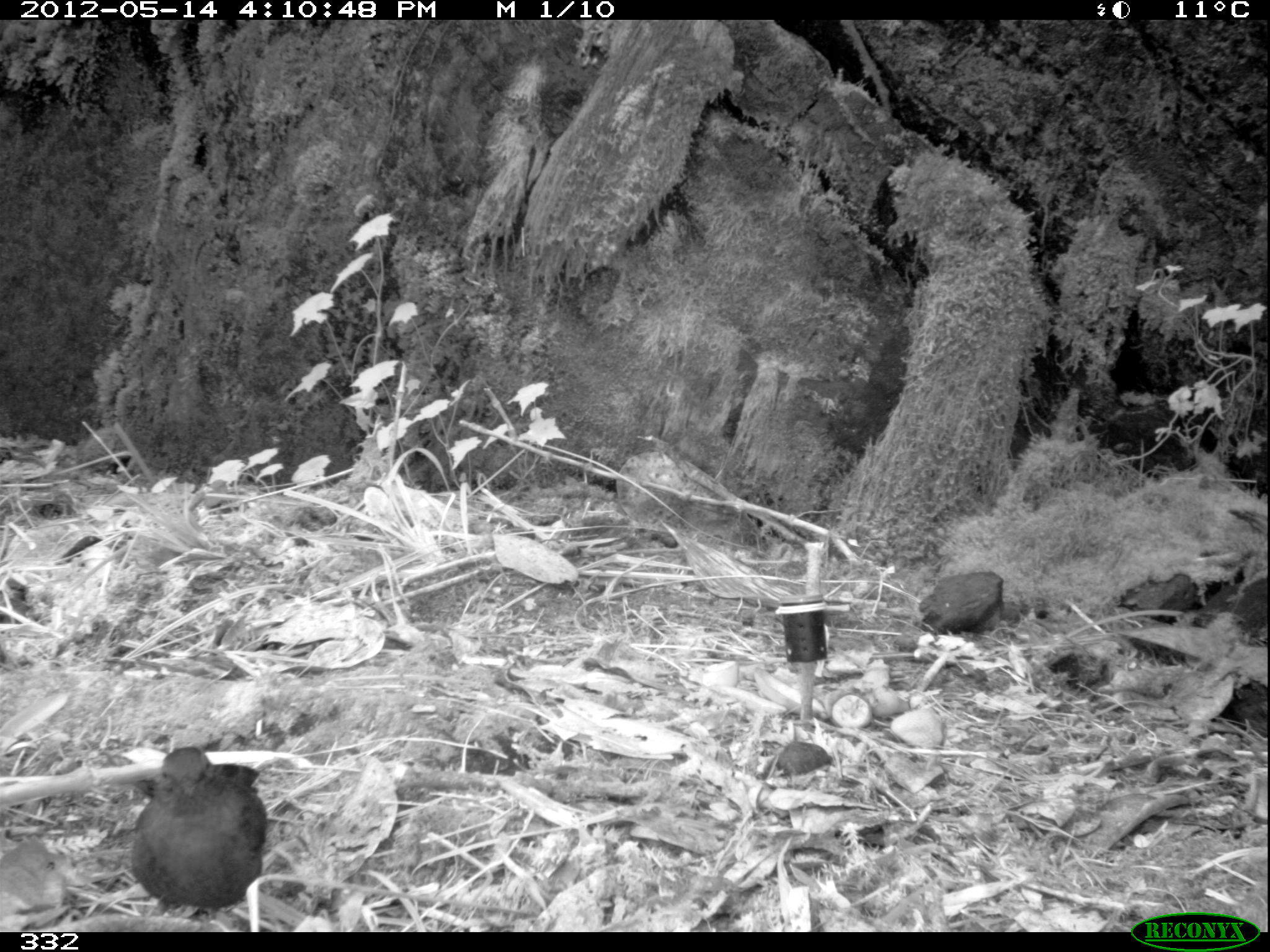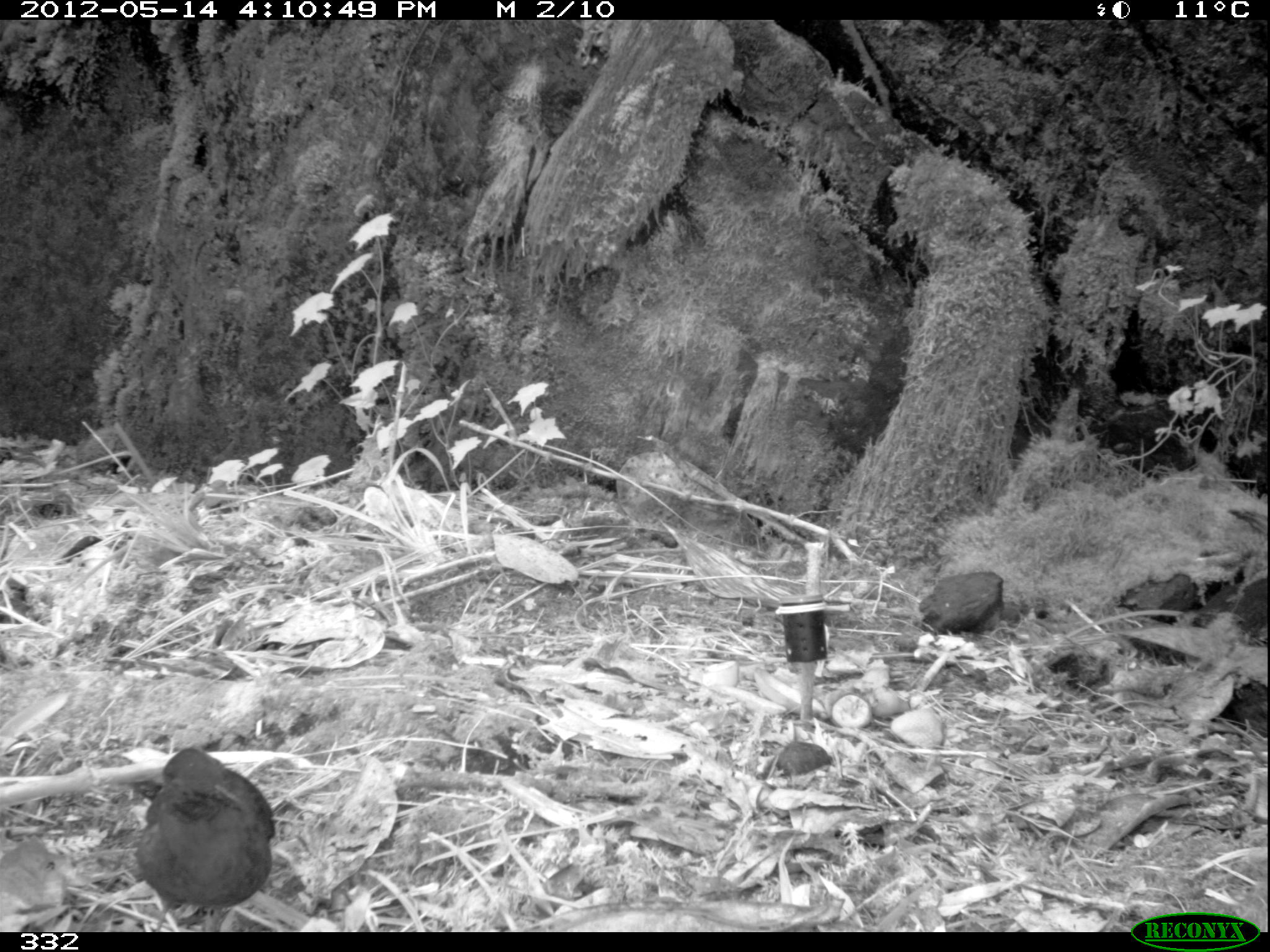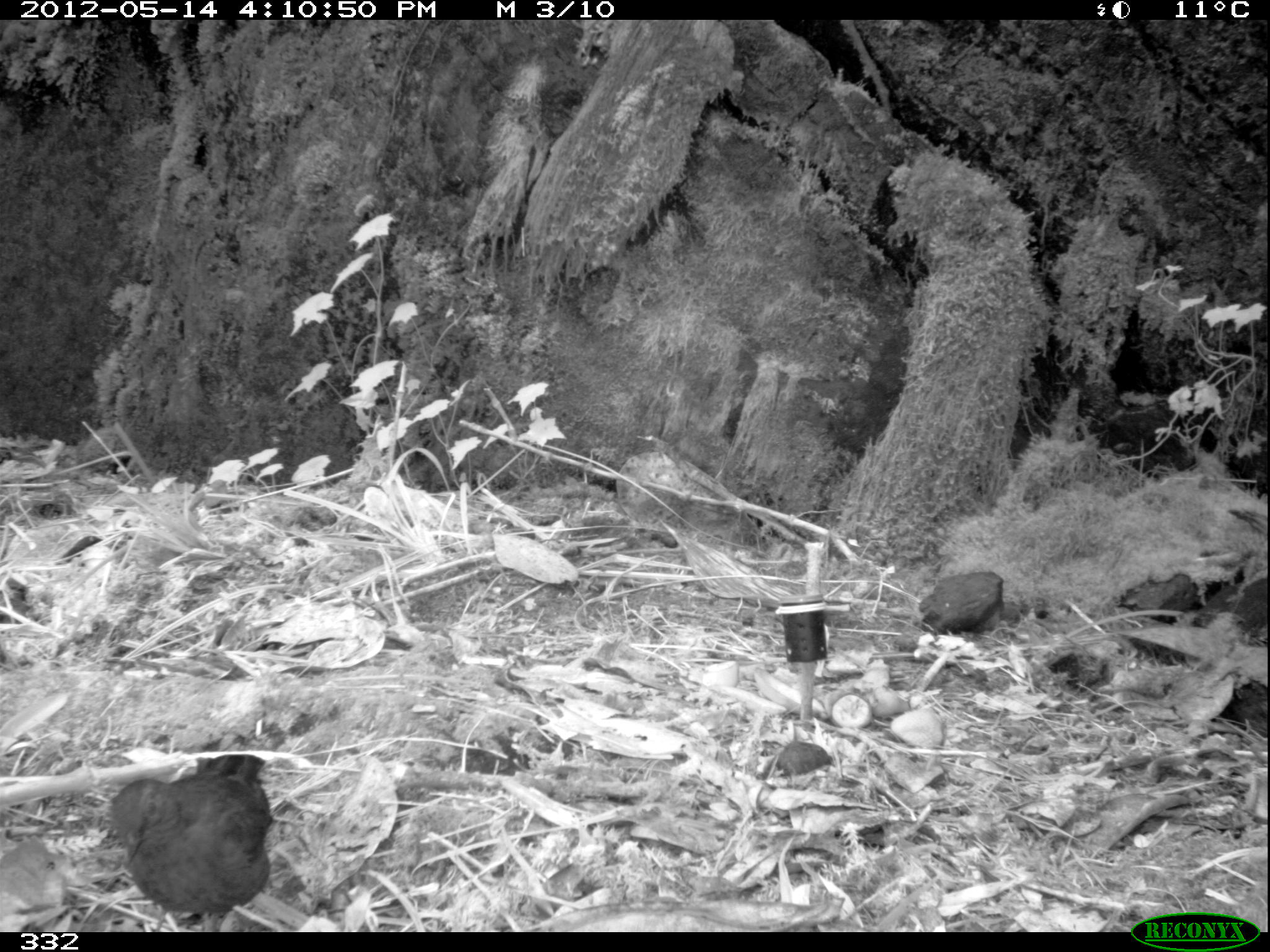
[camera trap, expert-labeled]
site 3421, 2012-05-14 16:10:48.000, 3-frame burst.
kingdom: Animalia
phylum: Chordata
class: Aves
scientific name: Aves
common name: bird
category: unknown bird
Unknown bird (bird) (Aves).